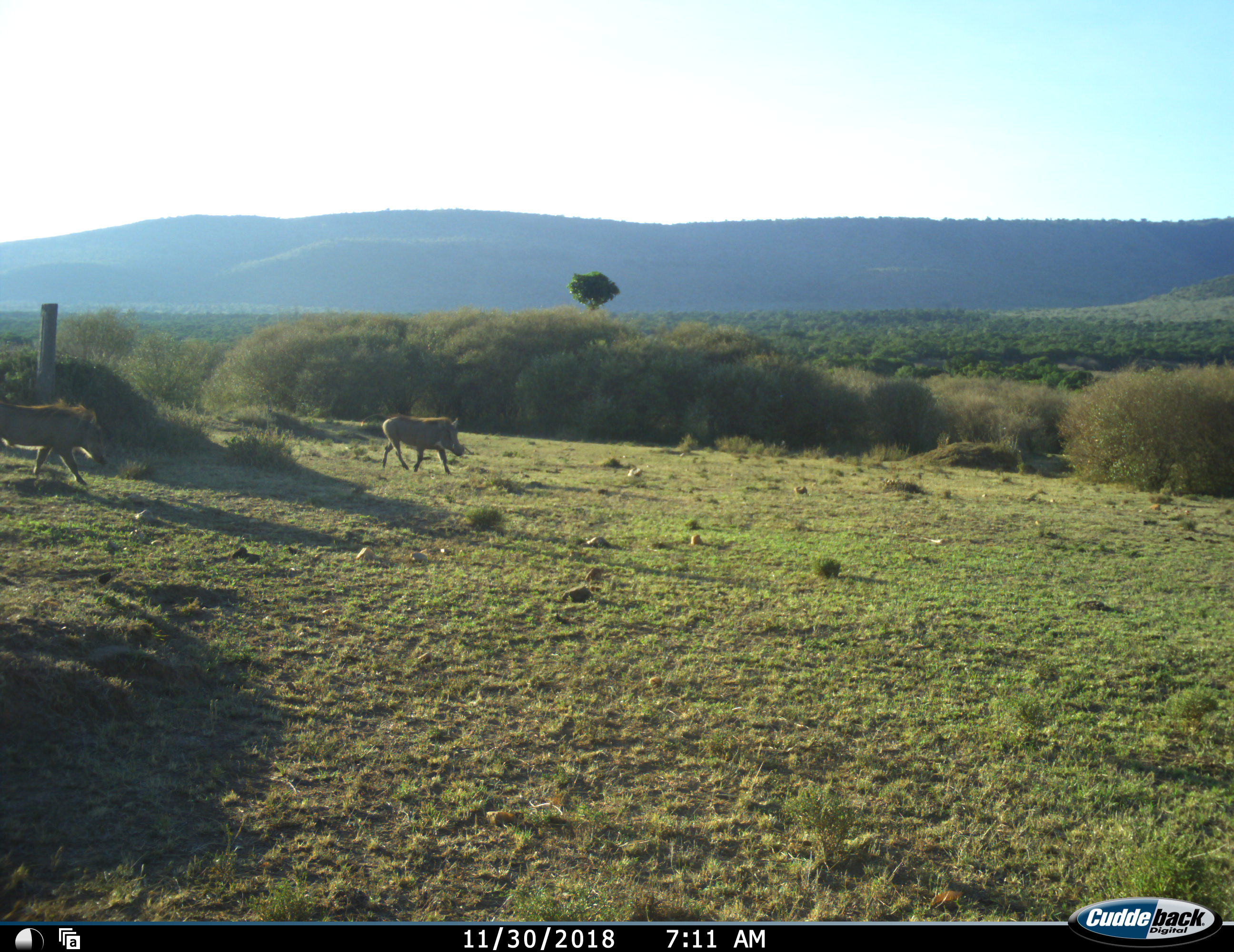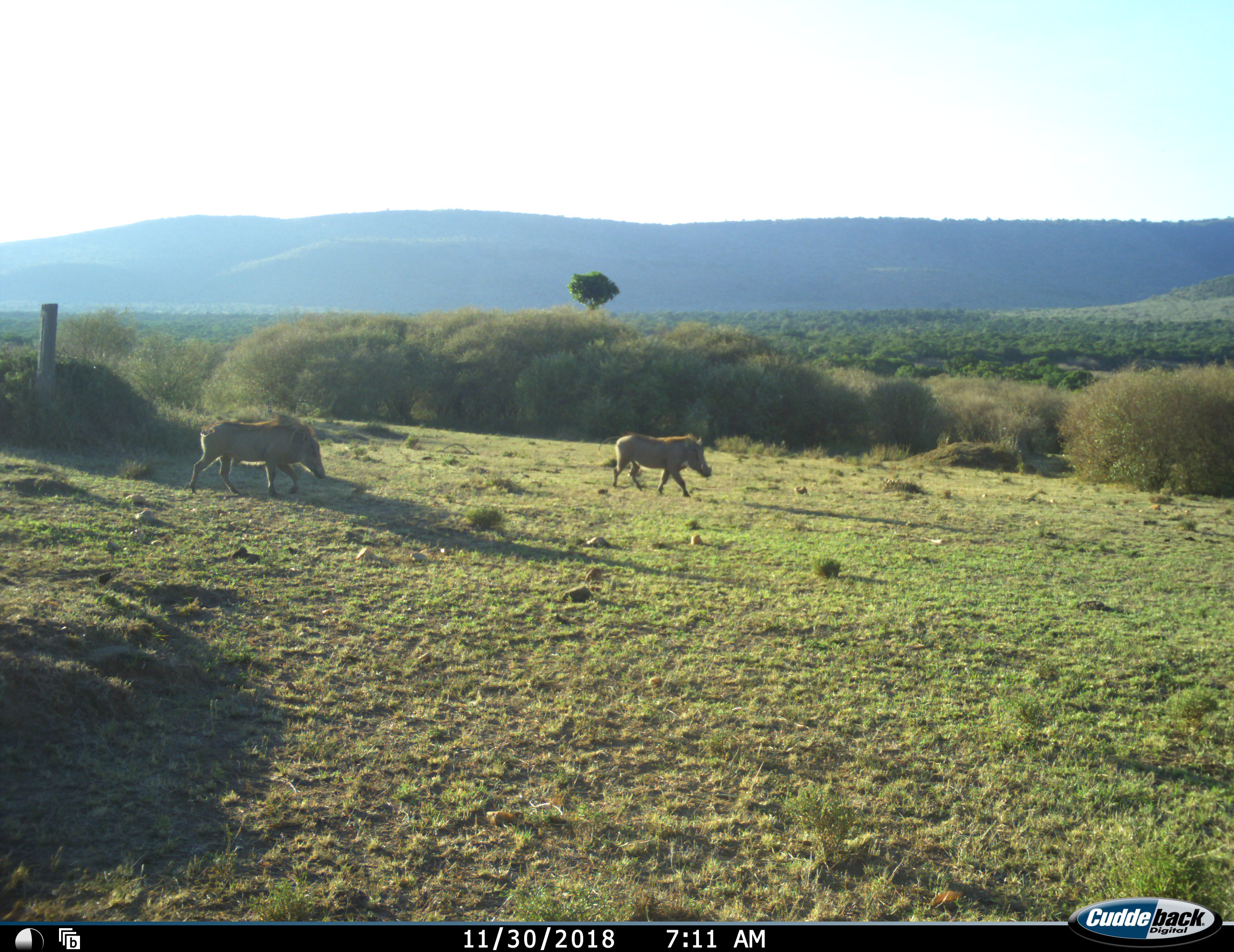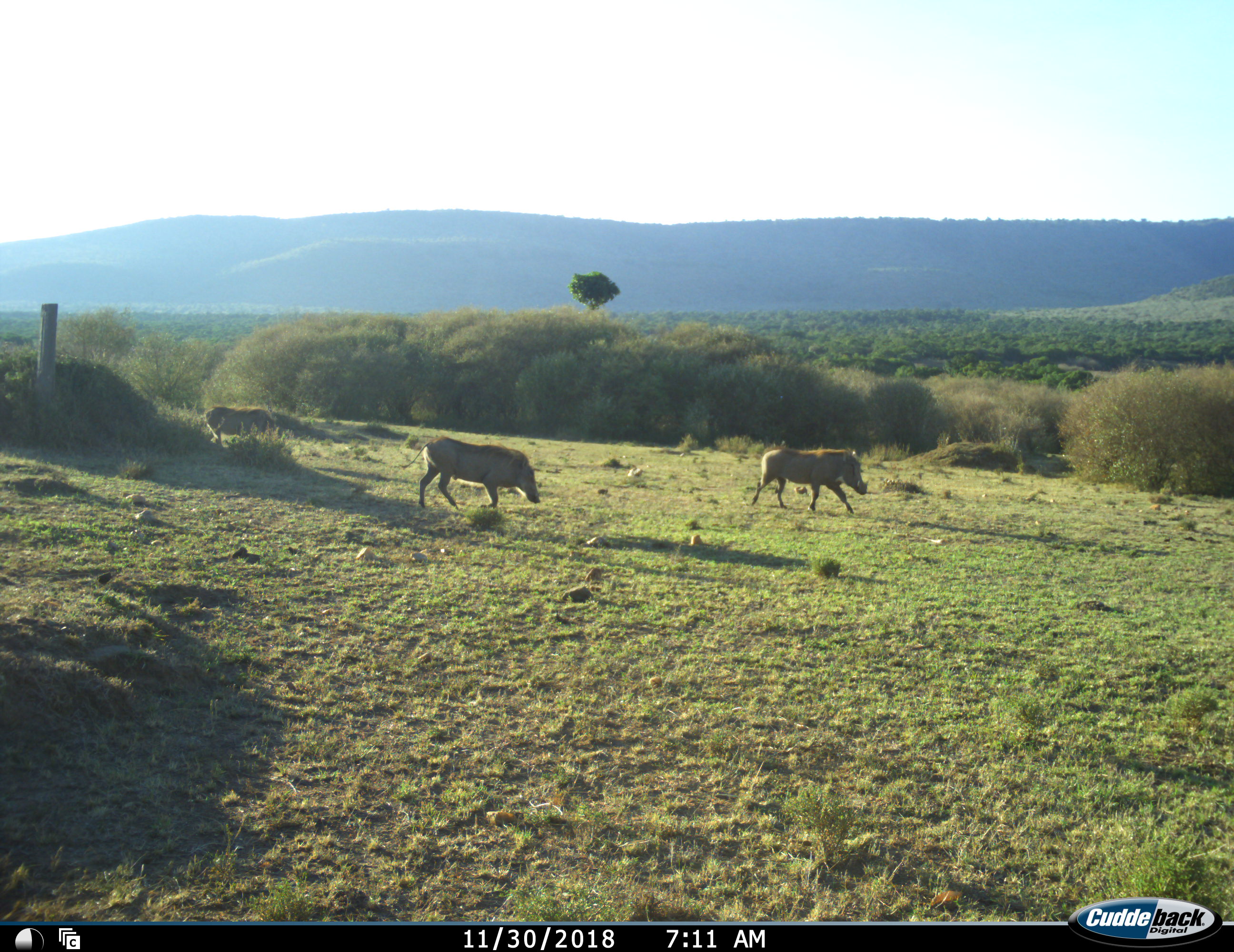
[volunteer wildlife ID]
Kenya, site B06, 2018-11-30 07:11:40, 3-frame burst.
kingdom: Animalia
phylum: Chordata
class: Mammalia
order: Artiodactyla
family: Suidae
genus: Phacochoerus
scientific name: Phacochoerus africanus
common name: warthog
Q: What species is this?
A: Warthog (Phacochoerus africanus).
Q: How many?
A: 3.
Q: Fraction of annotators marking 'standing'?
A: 0%.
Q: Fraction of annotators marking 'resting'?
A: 0%.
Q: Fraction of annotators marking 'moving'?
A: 100%.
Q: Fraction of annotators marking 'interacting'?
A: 0%.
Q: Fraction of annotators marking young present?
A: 0%.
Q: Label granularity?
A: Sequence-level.